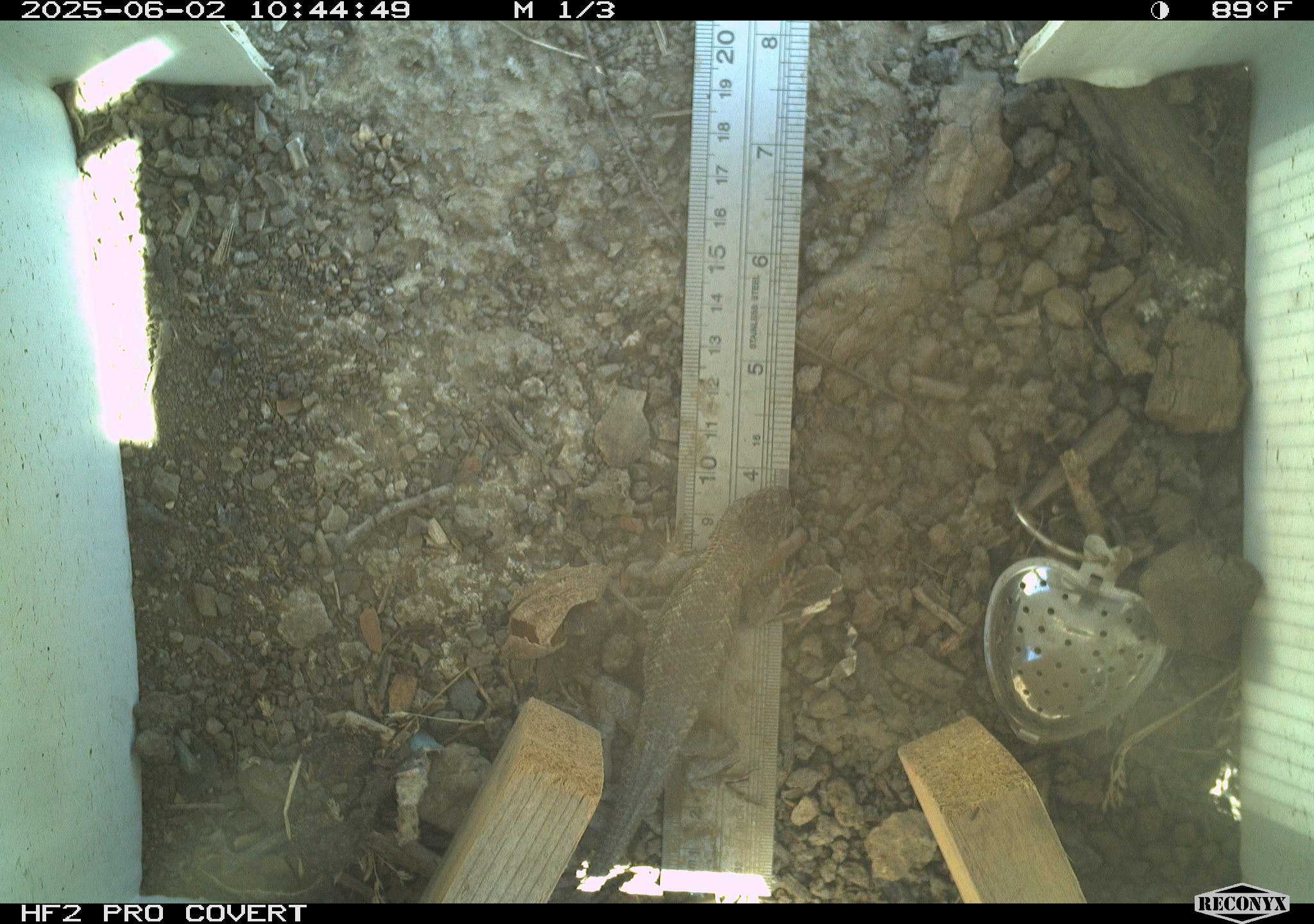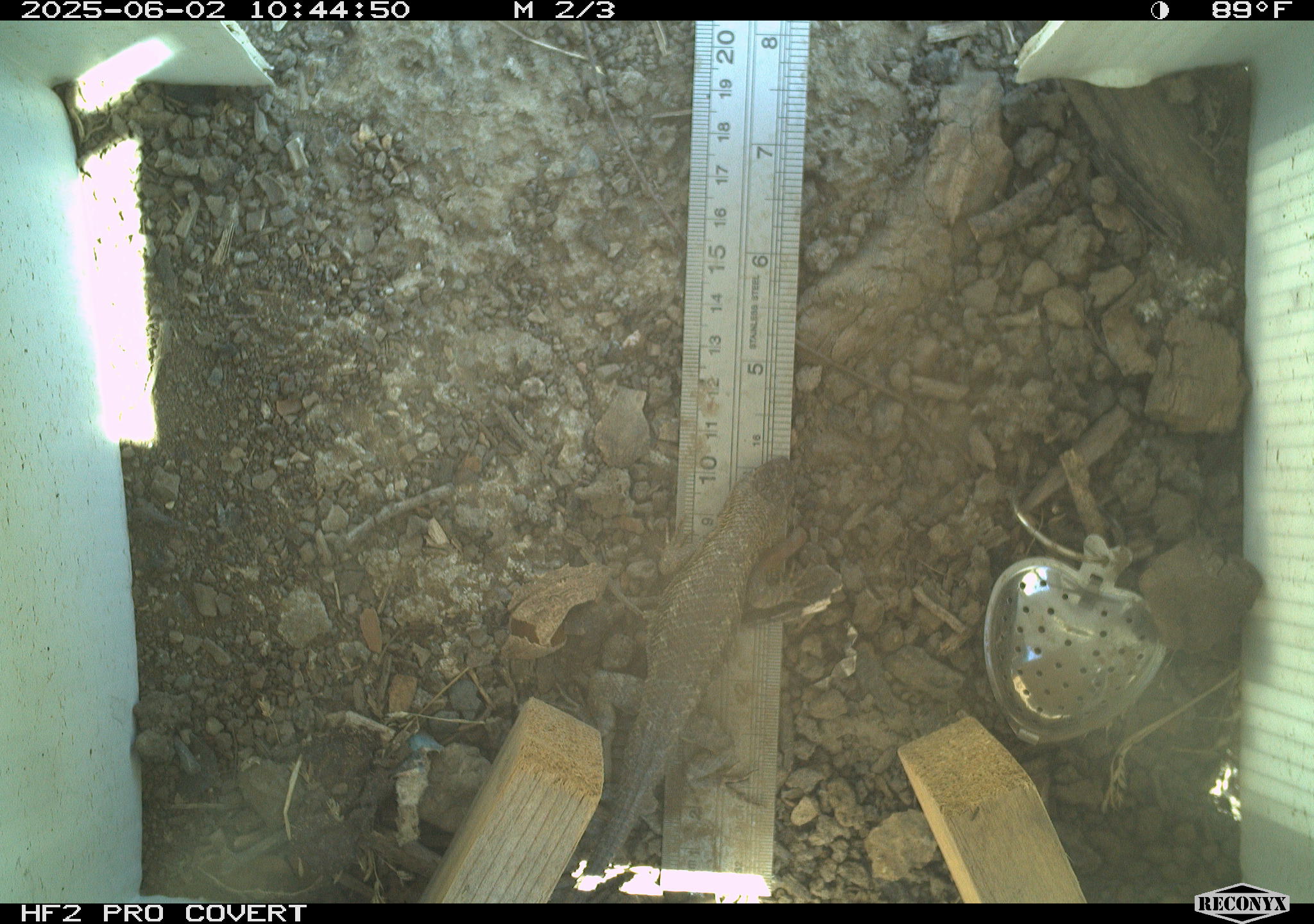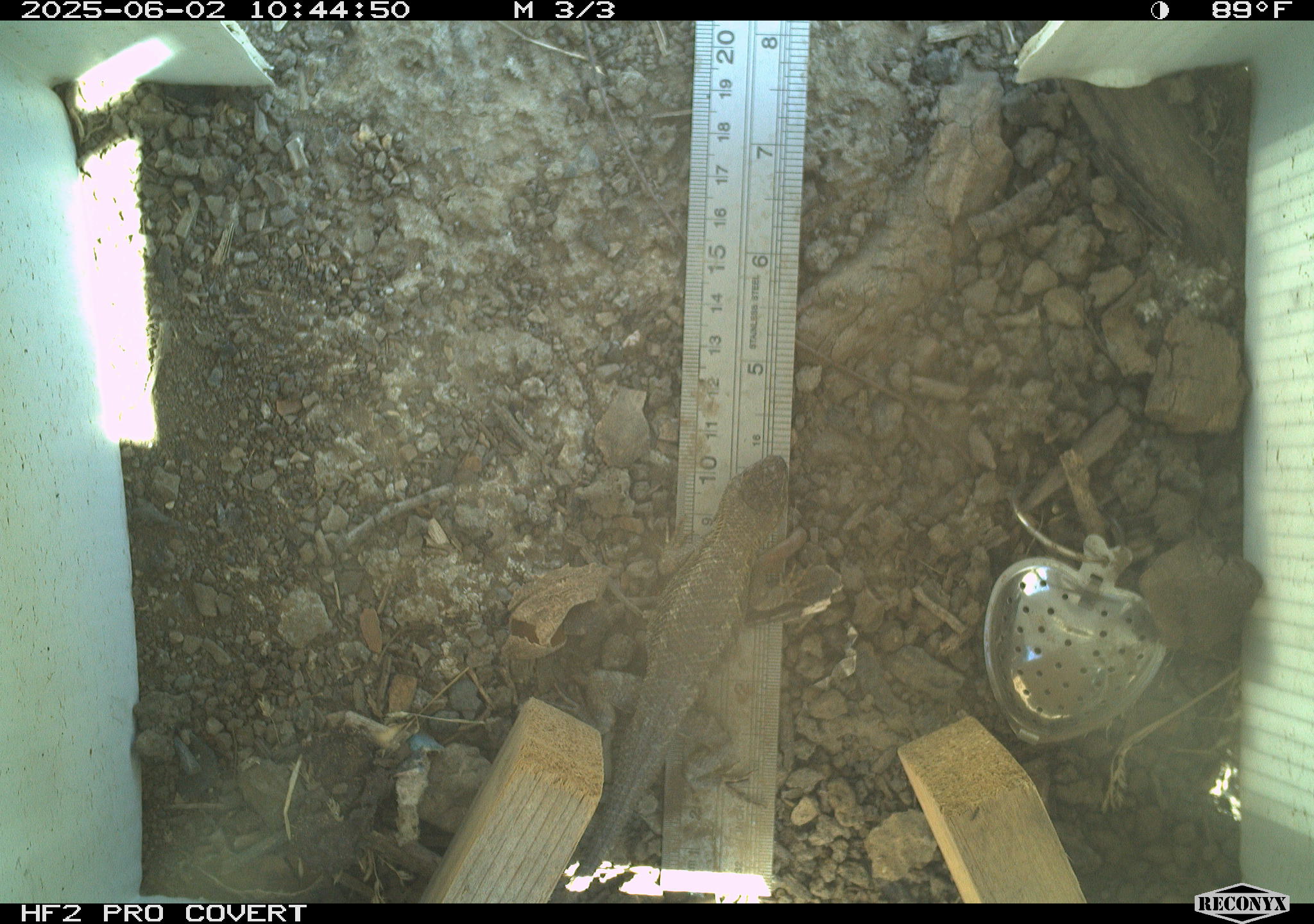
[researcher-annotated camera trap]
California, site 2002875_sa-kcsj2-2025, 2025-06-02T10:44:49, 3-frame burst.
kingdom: Animalia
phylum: Chordata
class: Reptilia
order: Squamata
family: Phrynosomatidae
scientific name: Phrynosomatidae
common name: north american spiny lizards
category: sceloporus/uta species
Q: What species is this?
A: Sceloporus/uta species (north american spiny lizards) (Phrynosomatidae).